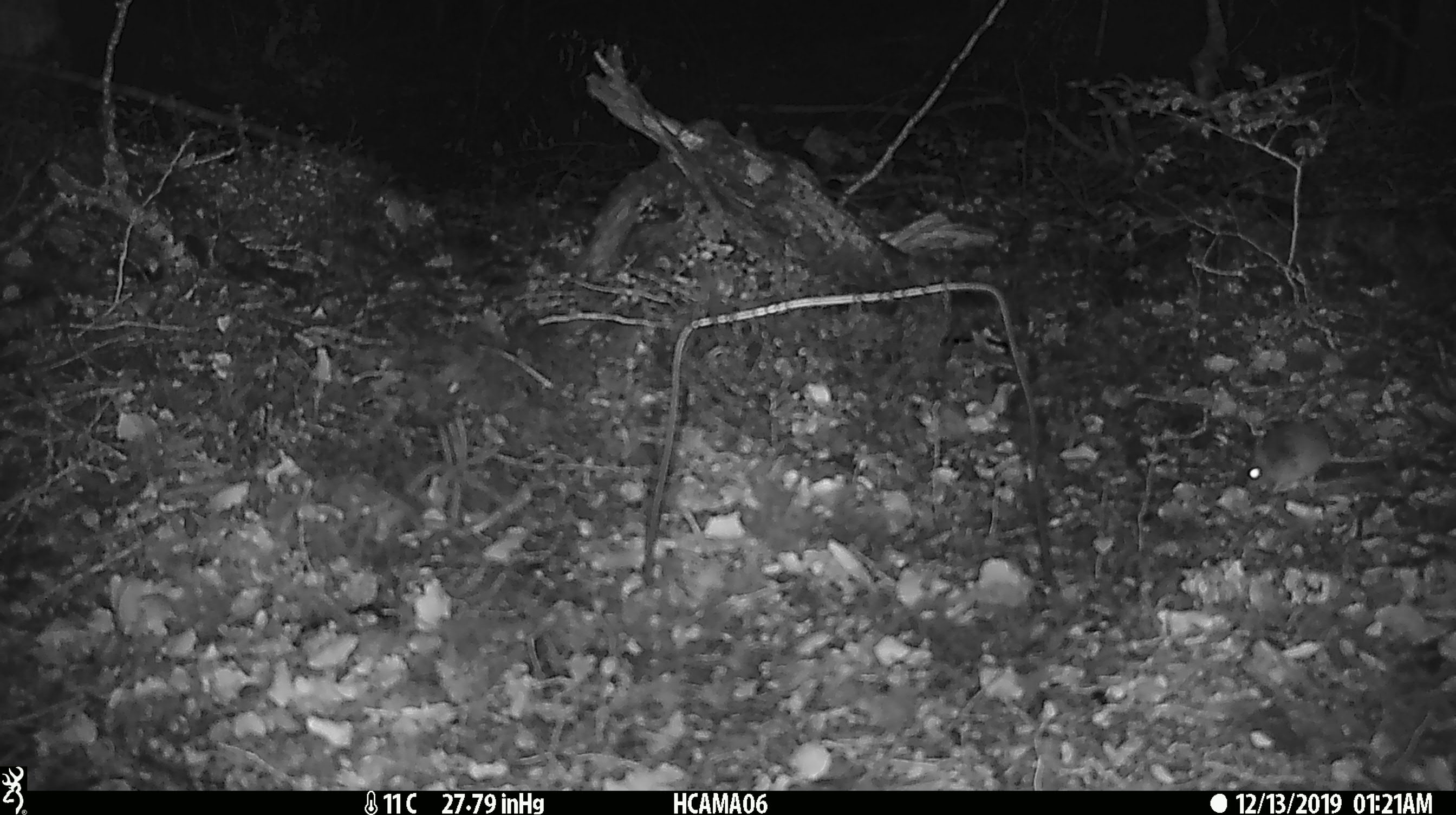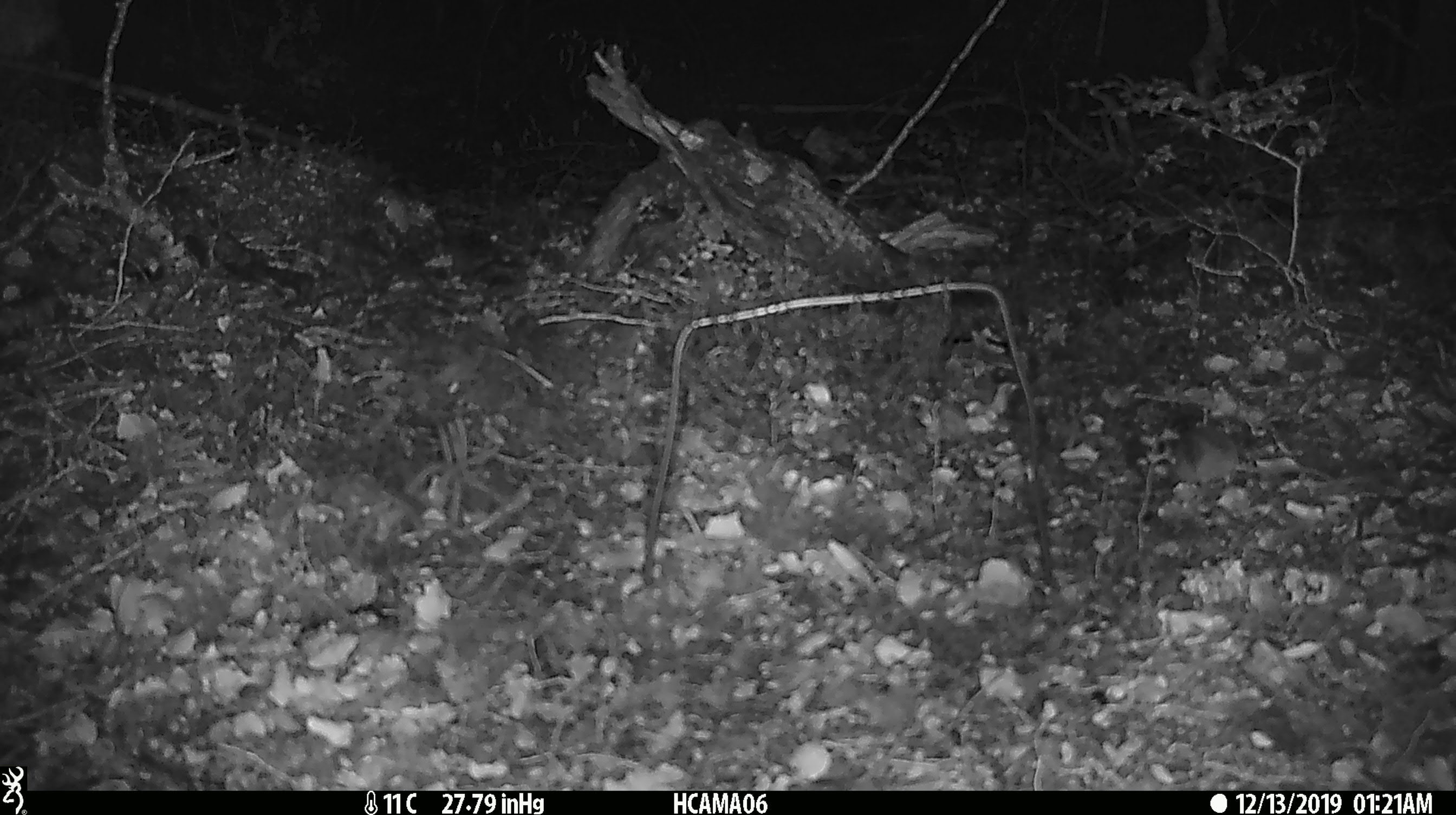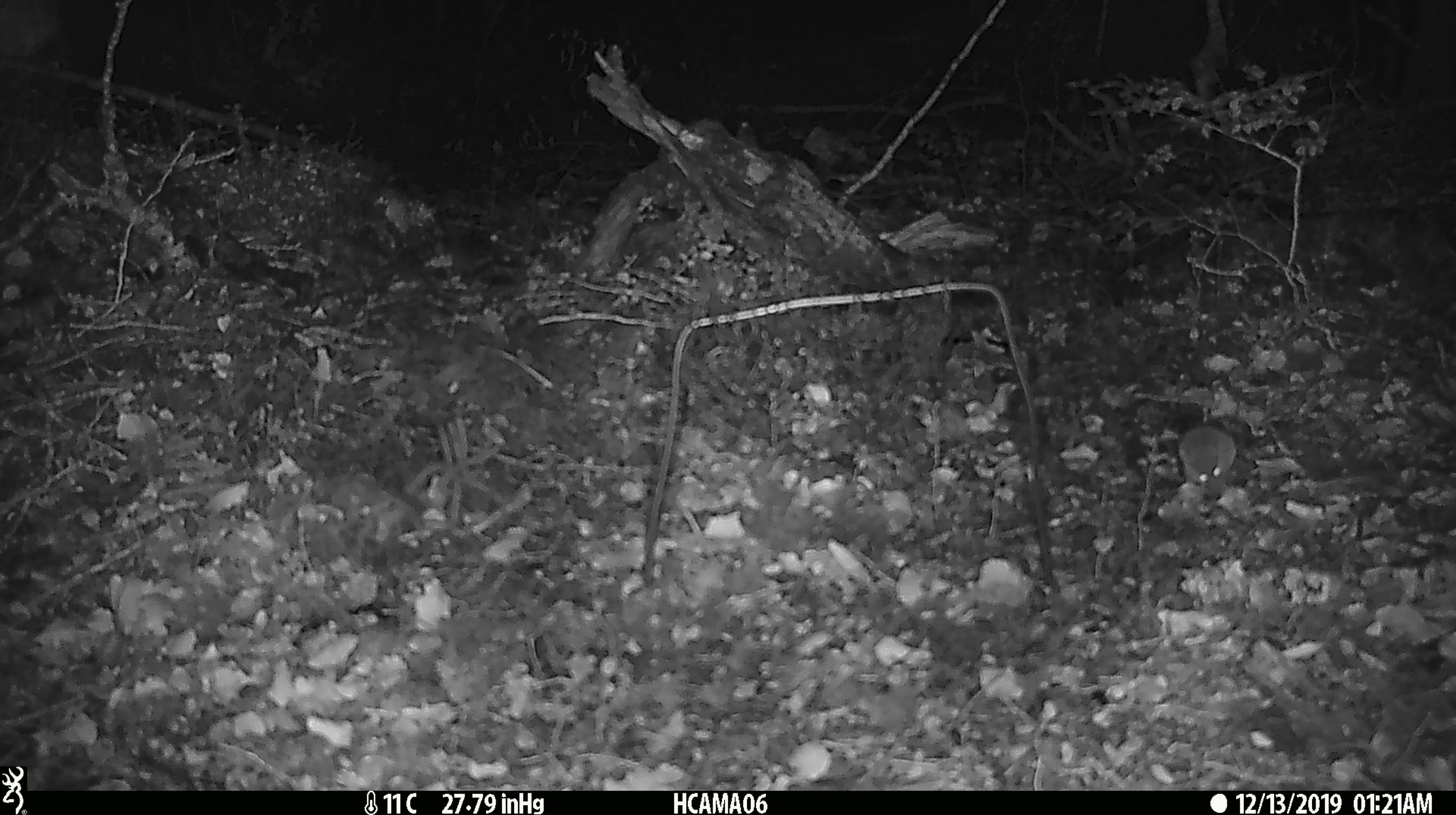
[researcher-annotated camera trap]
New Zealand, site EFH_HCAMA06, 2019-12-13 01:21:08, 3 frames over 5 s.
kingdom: Animalia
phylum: Chordata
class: Mammalia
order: Rodentia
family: Muridae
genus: Mus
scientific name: Mus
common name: mouse